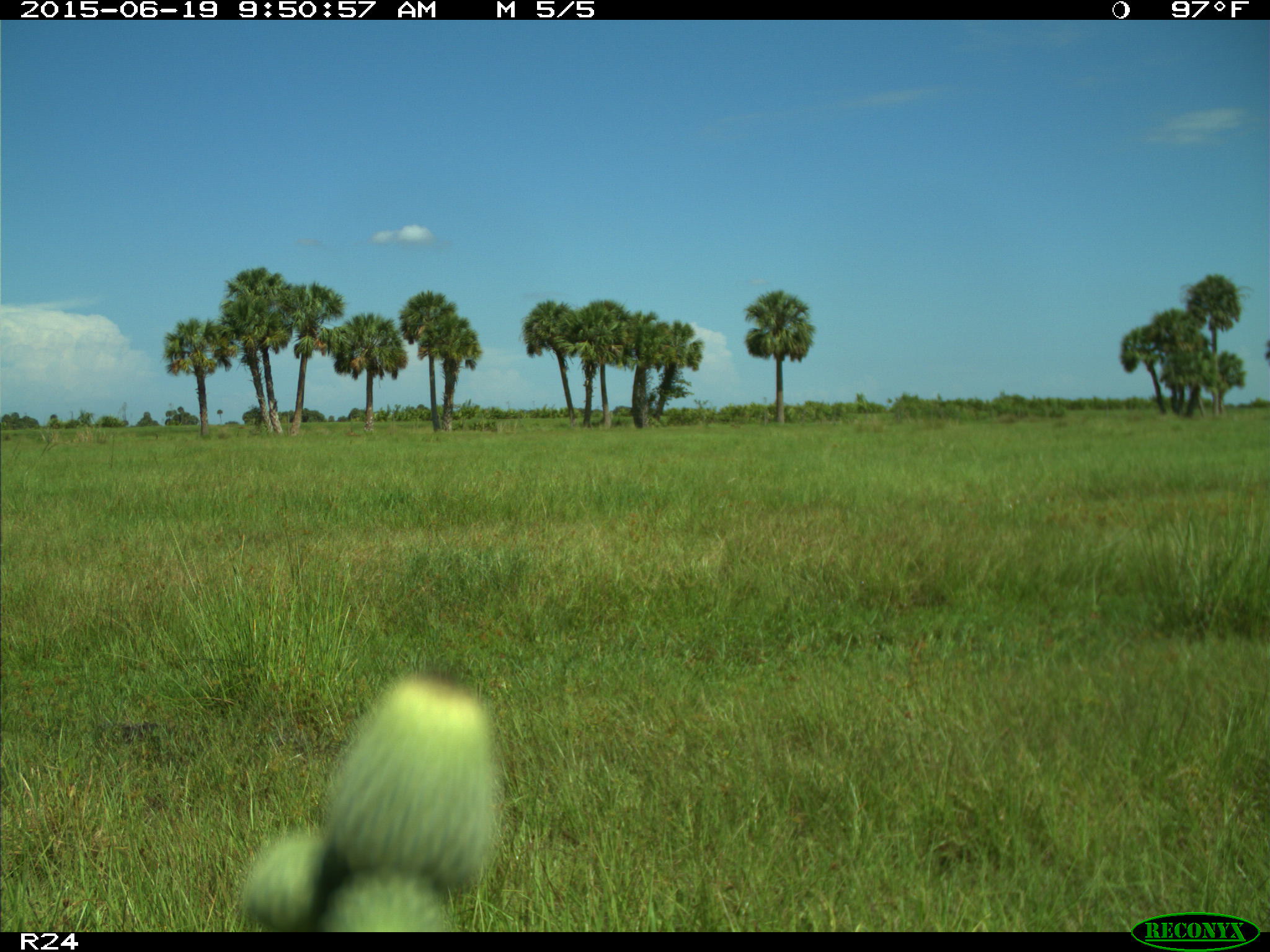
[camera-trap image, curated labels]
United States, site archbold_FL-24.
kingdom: Animalia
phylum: Chordata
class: Mammalia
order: Artiodactyla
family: Bovidae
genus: Bos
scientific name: Bos taurus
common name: domestic cow